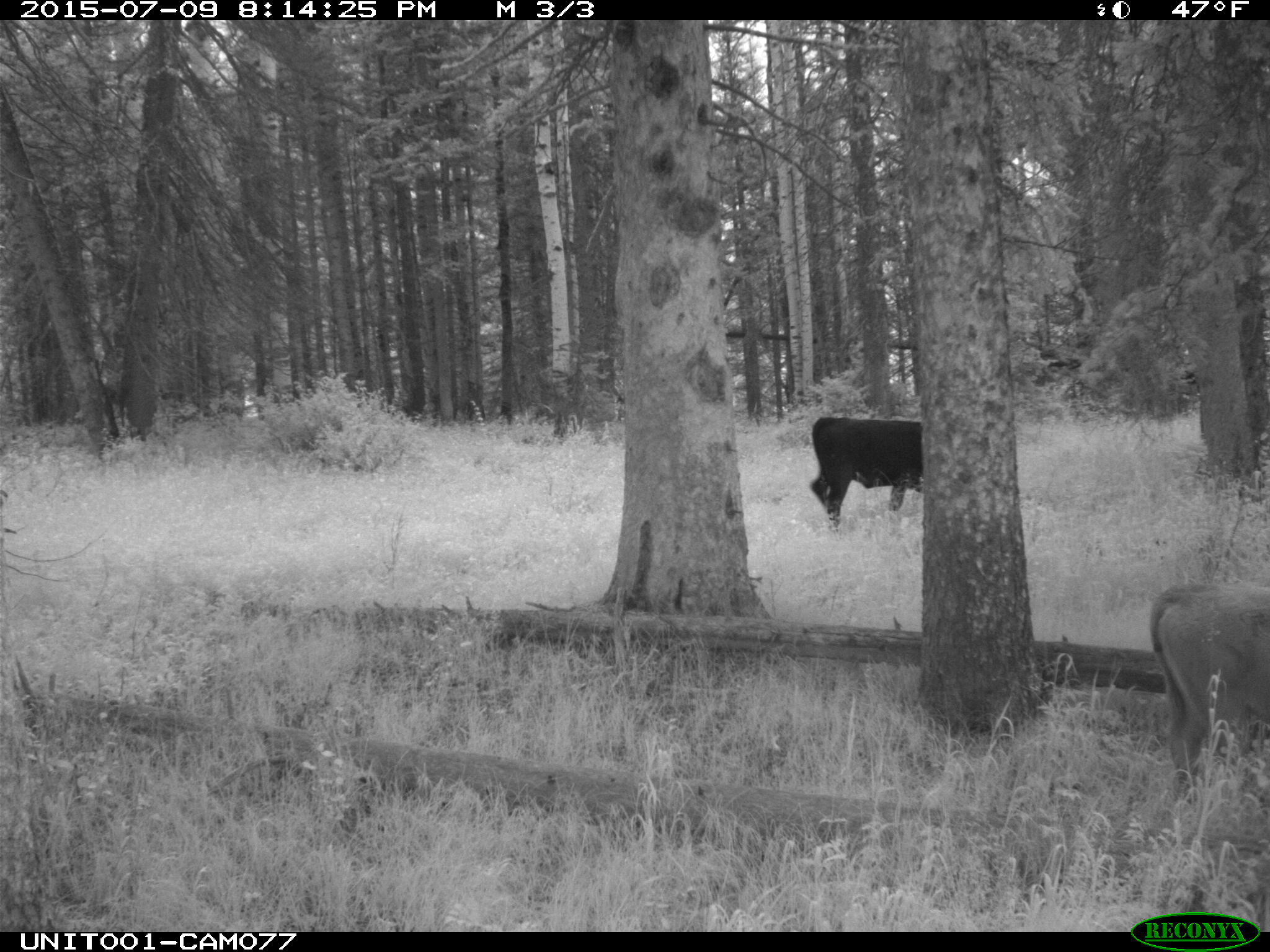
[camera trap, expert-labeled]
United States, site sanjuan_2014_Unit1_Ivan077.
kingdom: Animalia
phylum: Chordata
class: Mammalia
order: Artiodactyla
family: Bovidae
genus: Bos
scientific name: Bos taurus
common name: domestic cow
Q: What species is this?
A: Bos taurus (domestic cow).